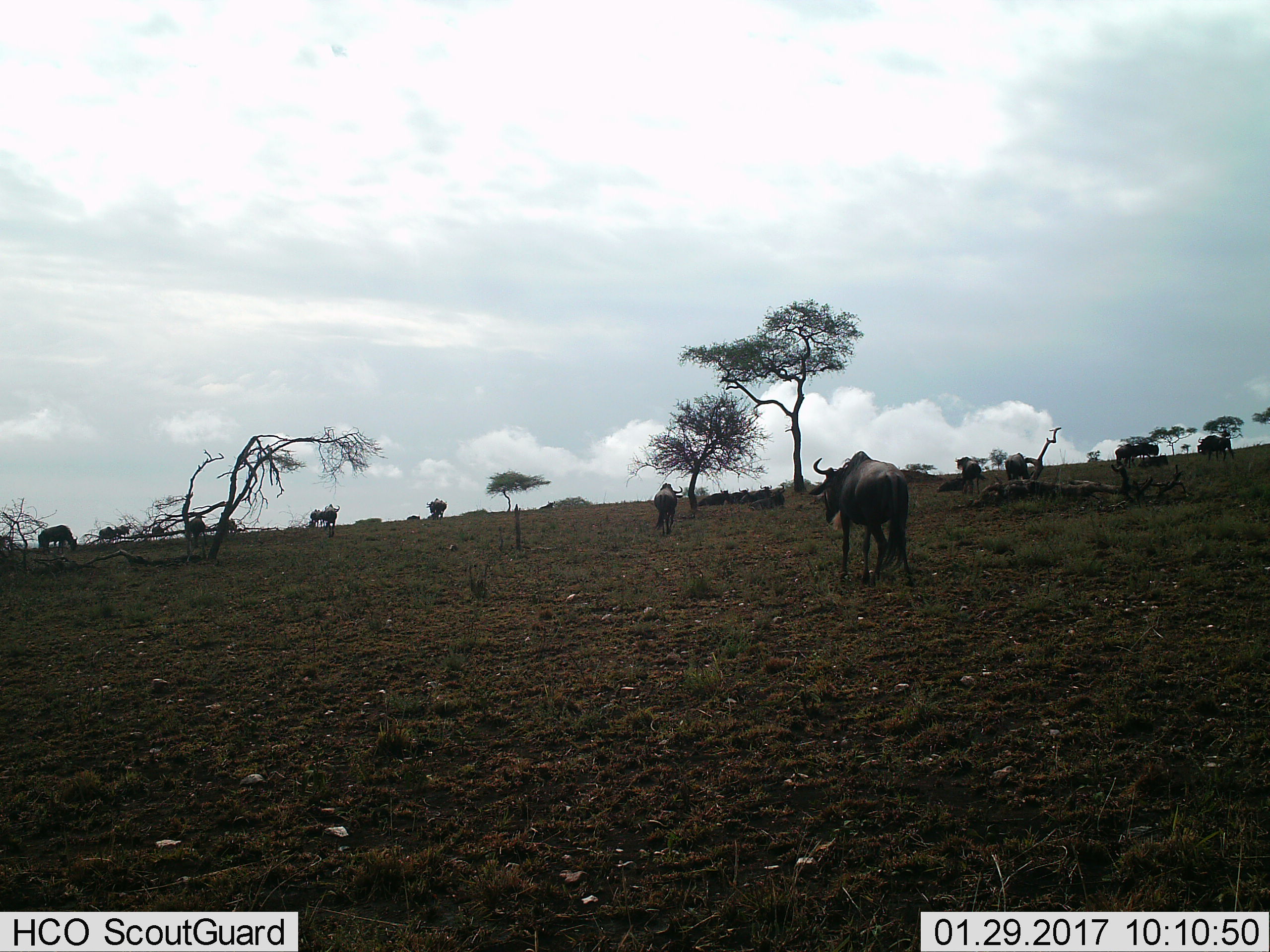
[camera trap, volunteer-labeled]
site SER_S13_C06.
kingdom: Animalia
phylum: Chordata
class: Mammalia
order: Artiodactyla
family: Bovidae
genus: Connochaetes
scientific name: Connochaetes taurinus taurinus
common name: blue wildebeest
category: wildebeestblue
Wildebeestblue (blue wildebeest) (Connochaetes taurinus taurinus), count 11-50. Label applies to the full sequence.